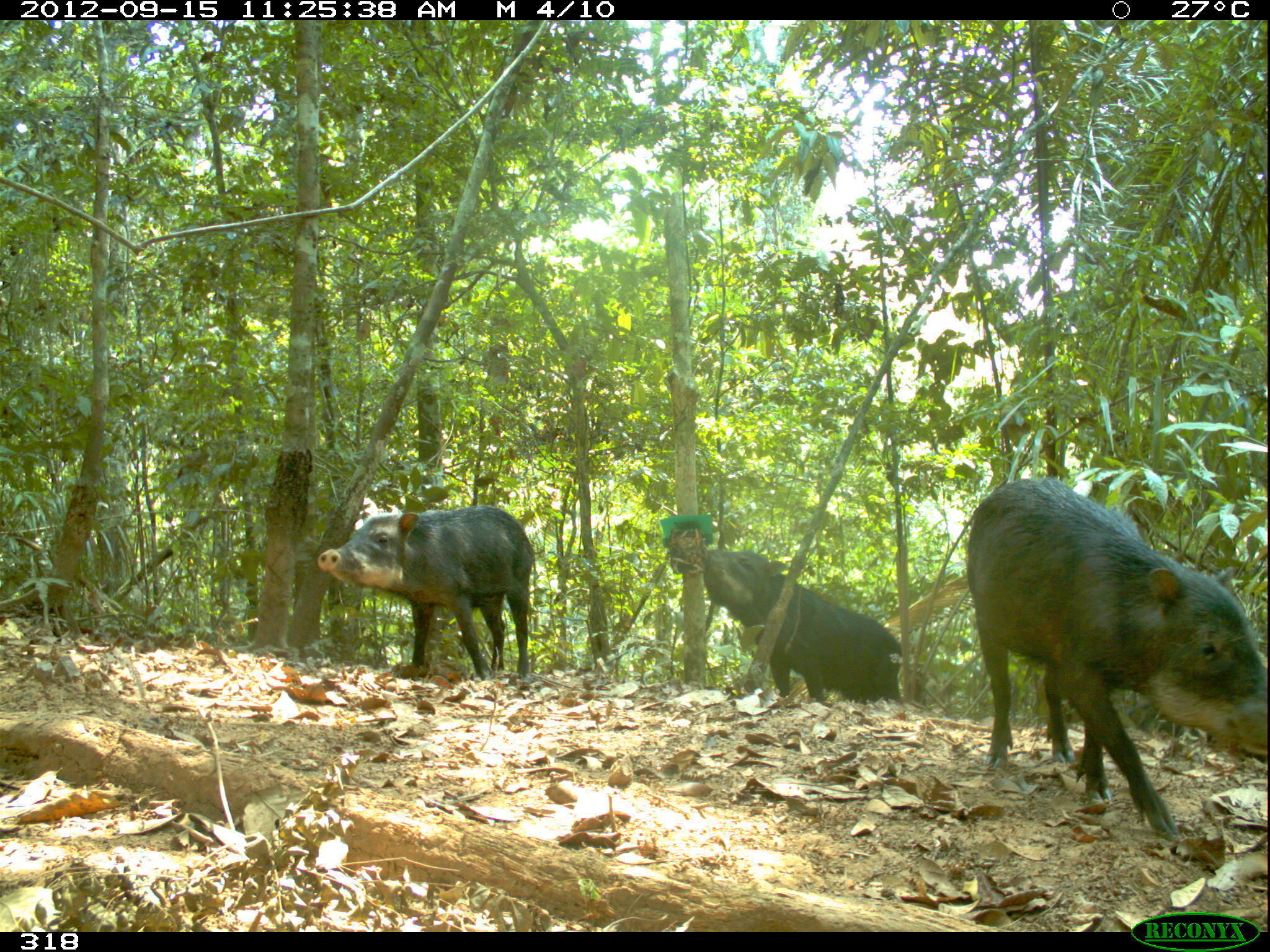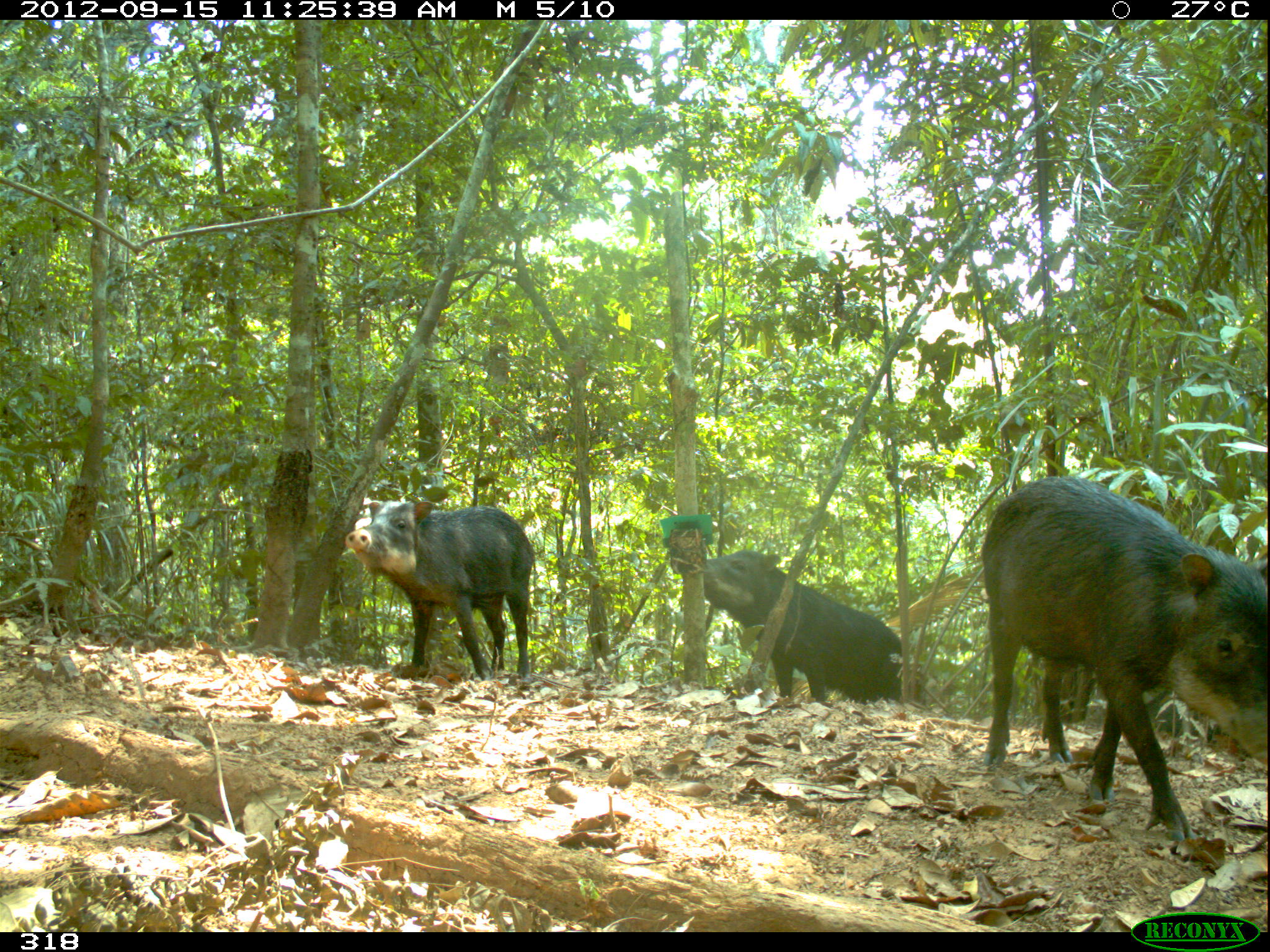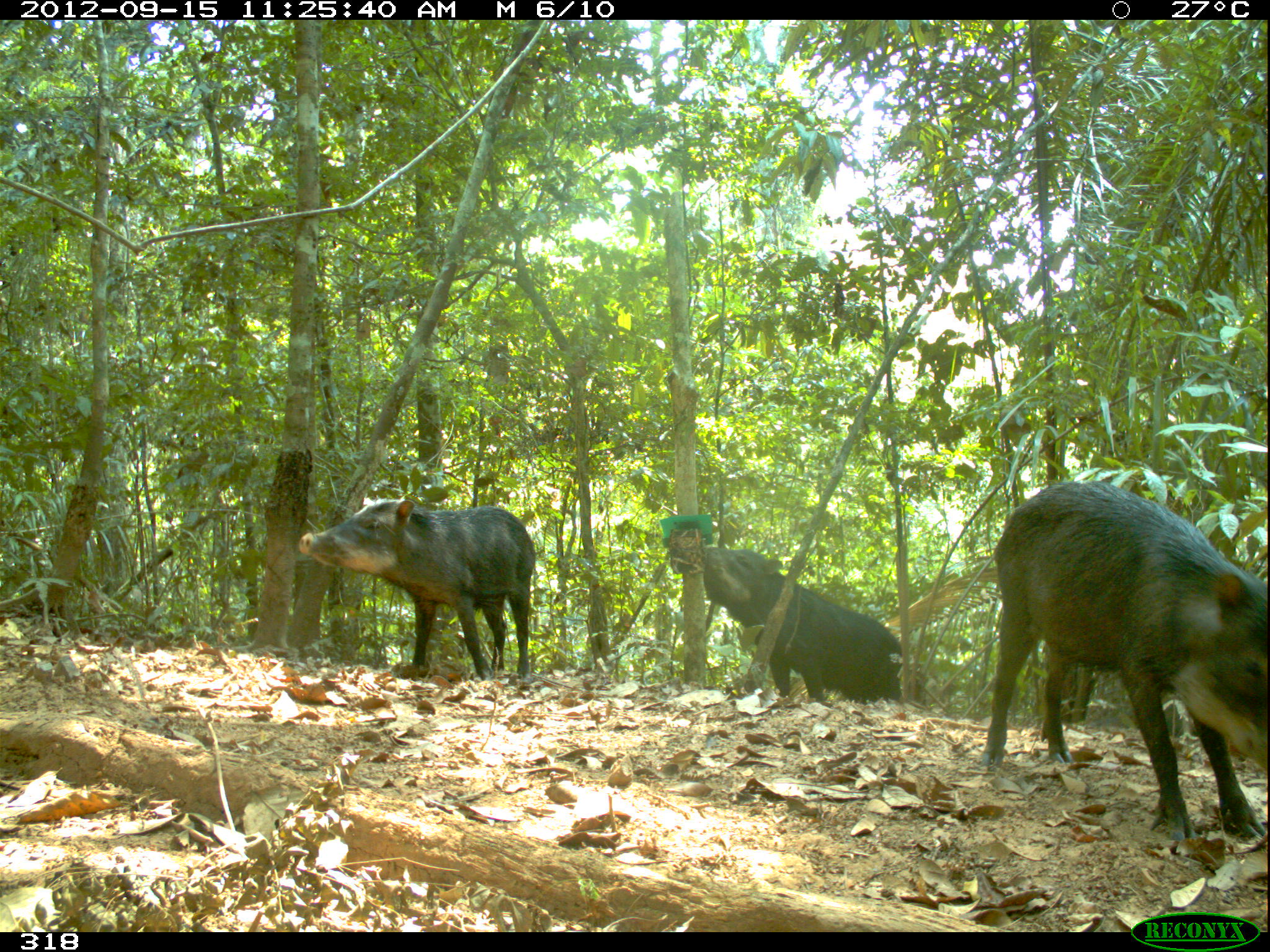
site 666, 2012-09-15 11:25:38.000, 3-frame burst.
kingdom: Animalia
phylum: Chordata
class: Mammalia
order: Artiodactyla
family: Tayassuidae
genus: Tayassu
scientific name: Tayassu pecari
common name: white-lipped peccary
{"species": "Tayassu pecari (white-lipped peccary)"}